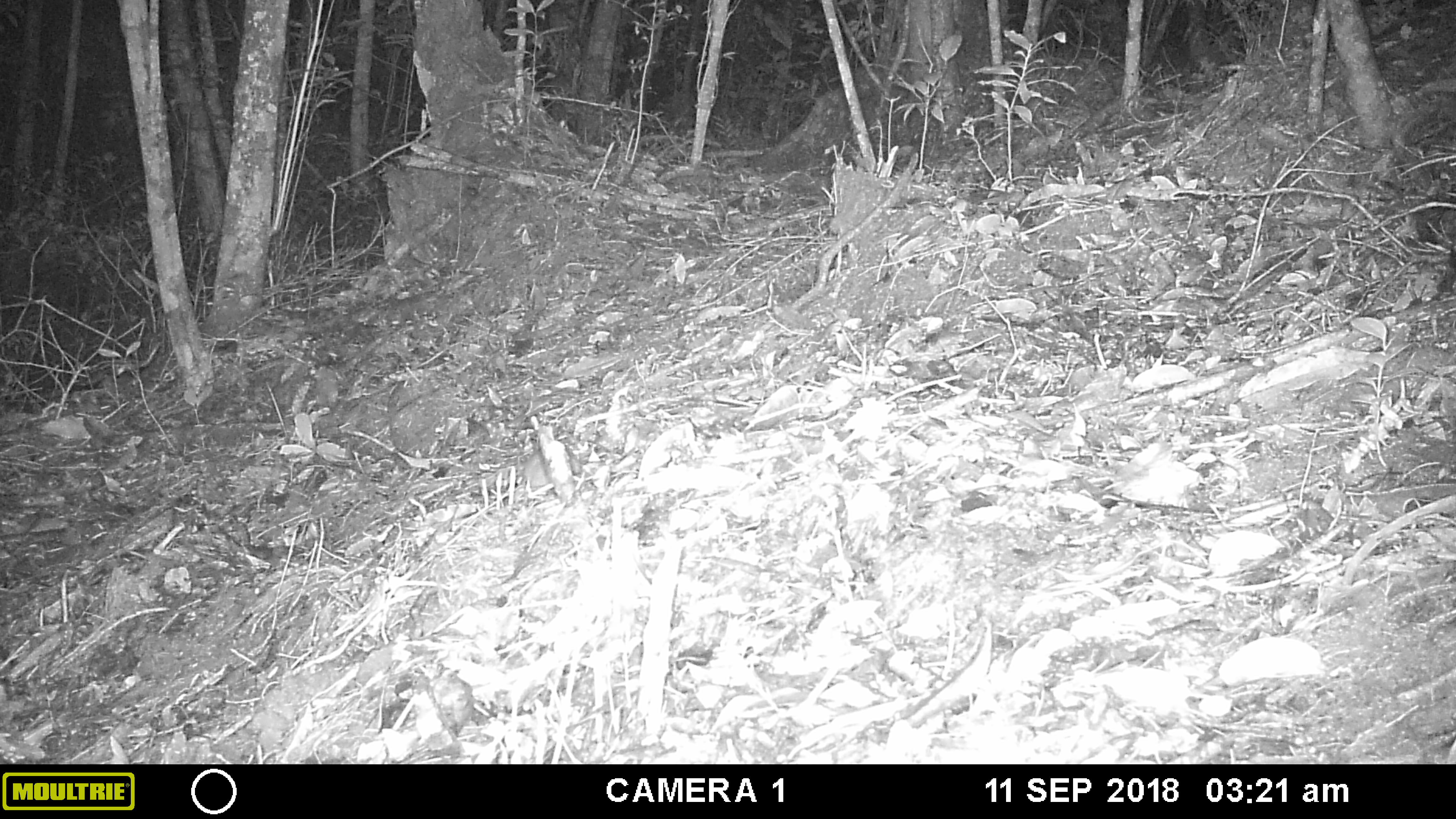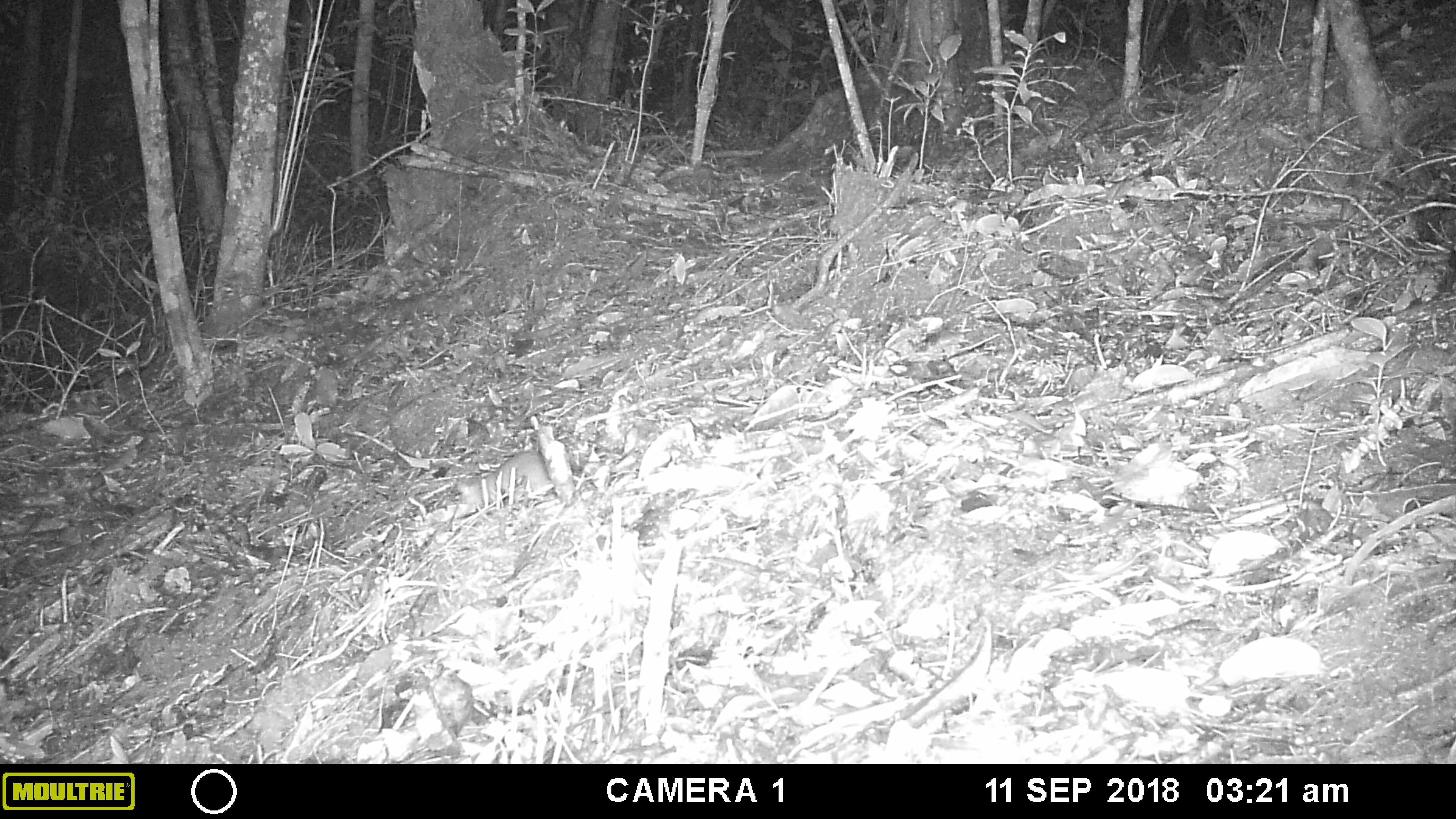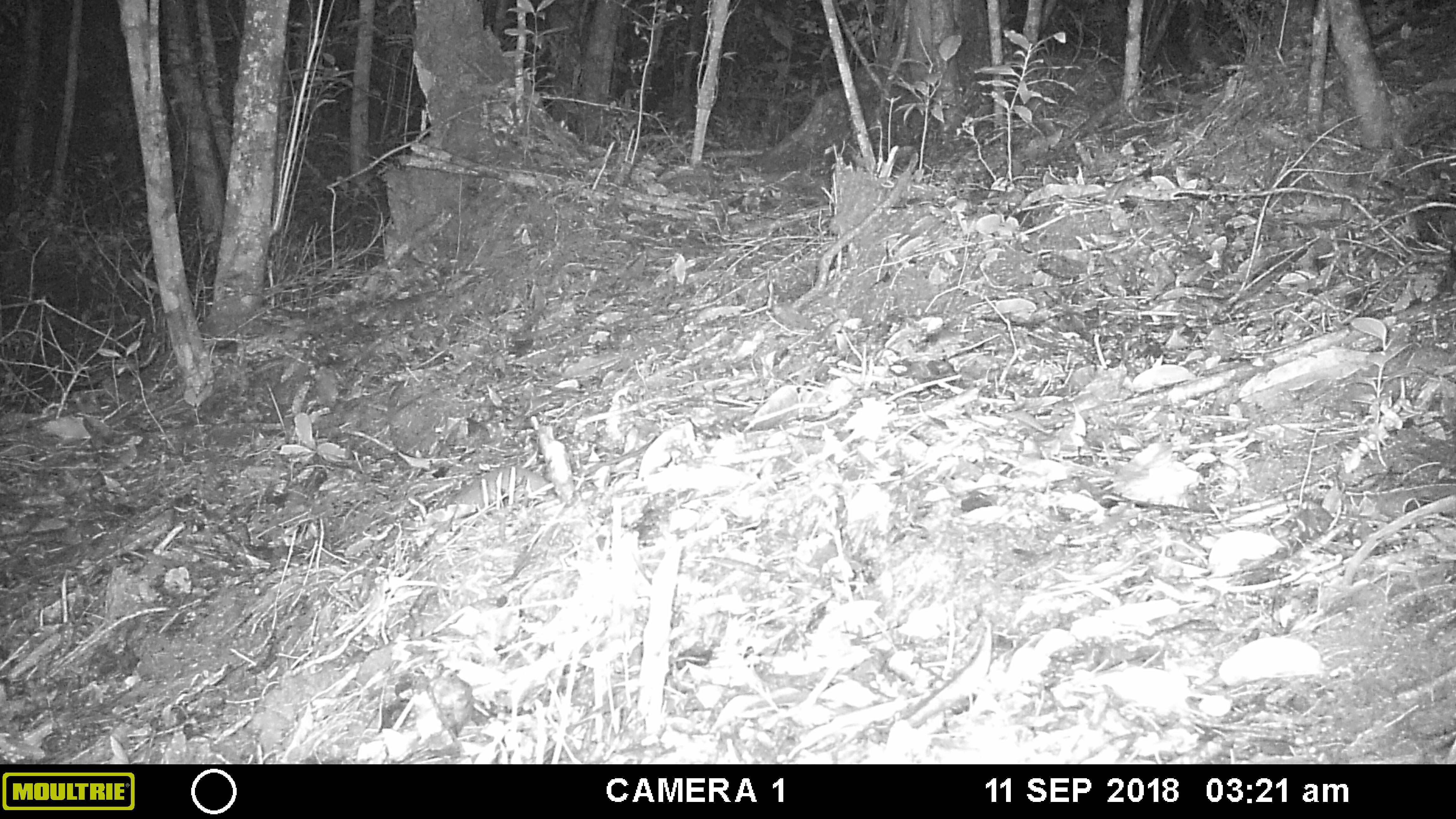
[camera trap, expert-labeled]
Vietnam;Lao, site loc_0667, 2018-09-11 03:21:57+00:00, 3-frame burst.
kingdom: Animalia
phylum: Chordata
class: Mammalia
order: Rodentia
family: Muridae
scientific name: Muridae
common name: old-world mice and rats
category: unidentified murid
Unidentified murid (old-world mice and rats) (Muridae). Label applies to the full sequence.